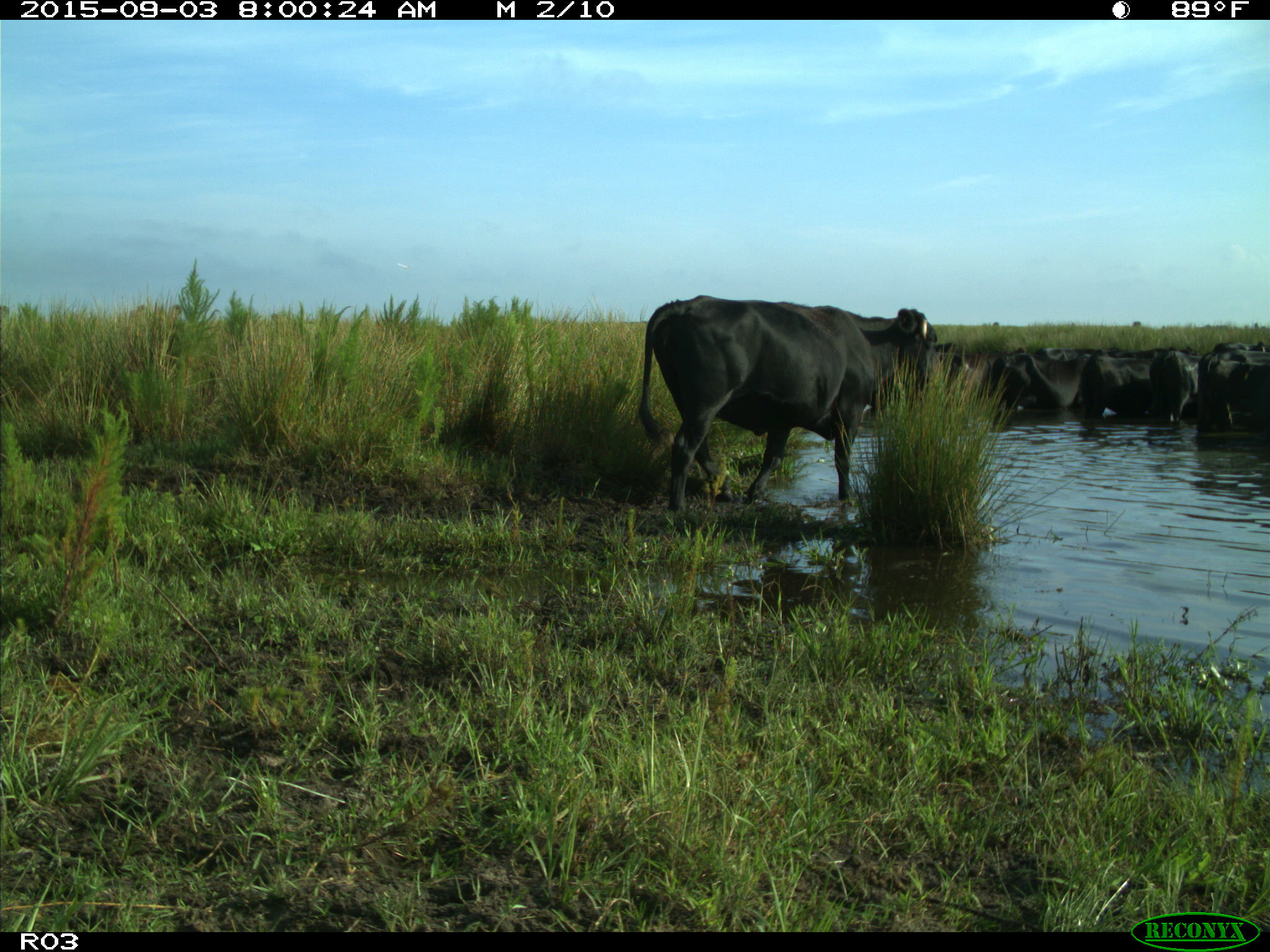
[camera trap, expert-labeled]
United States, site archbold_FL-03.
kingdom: Animalia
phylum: Chordata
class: Mammalia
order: Artiodactyla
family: Bovidae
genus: Bos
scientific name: Bos taurus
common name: domestic cow